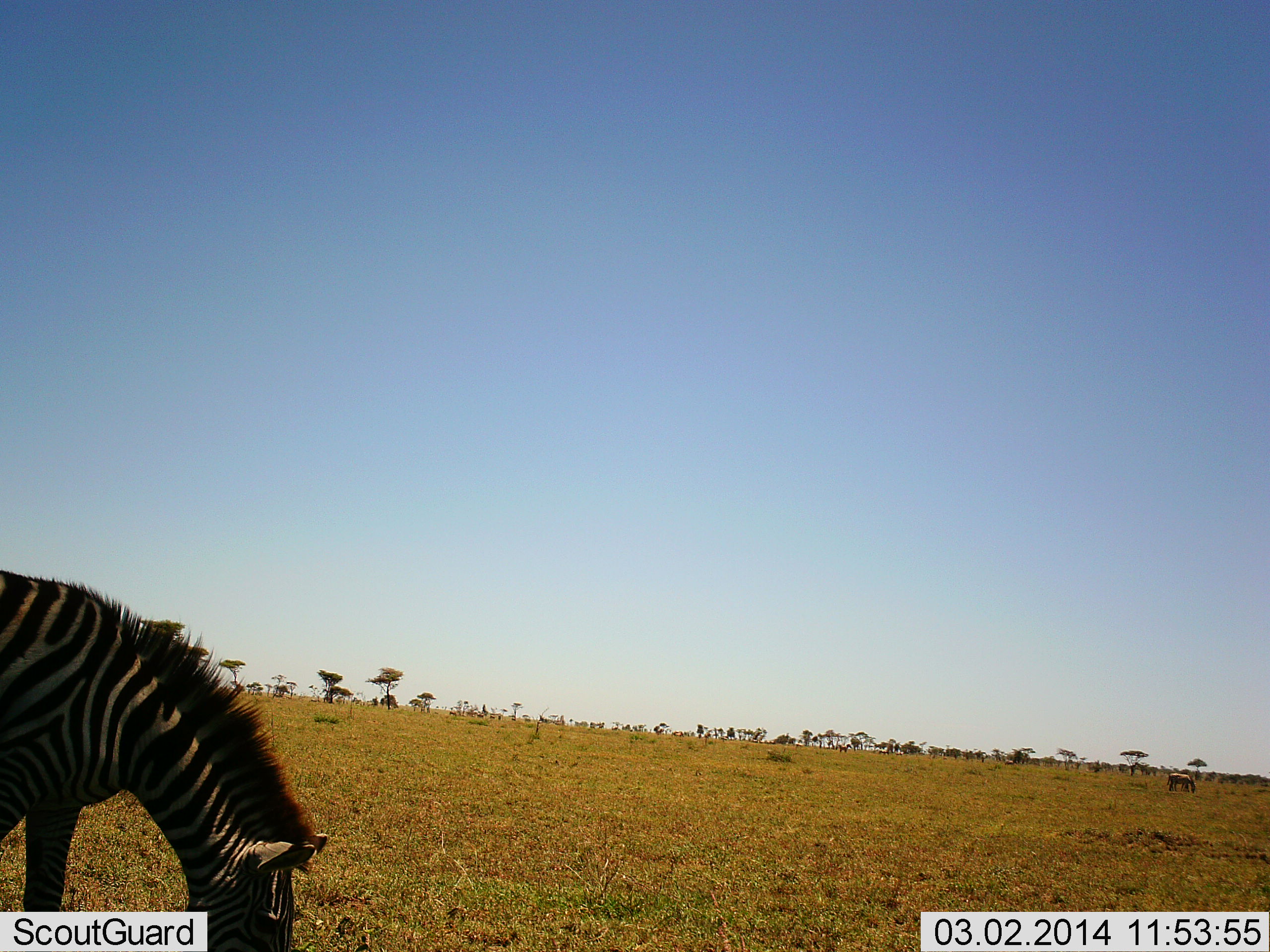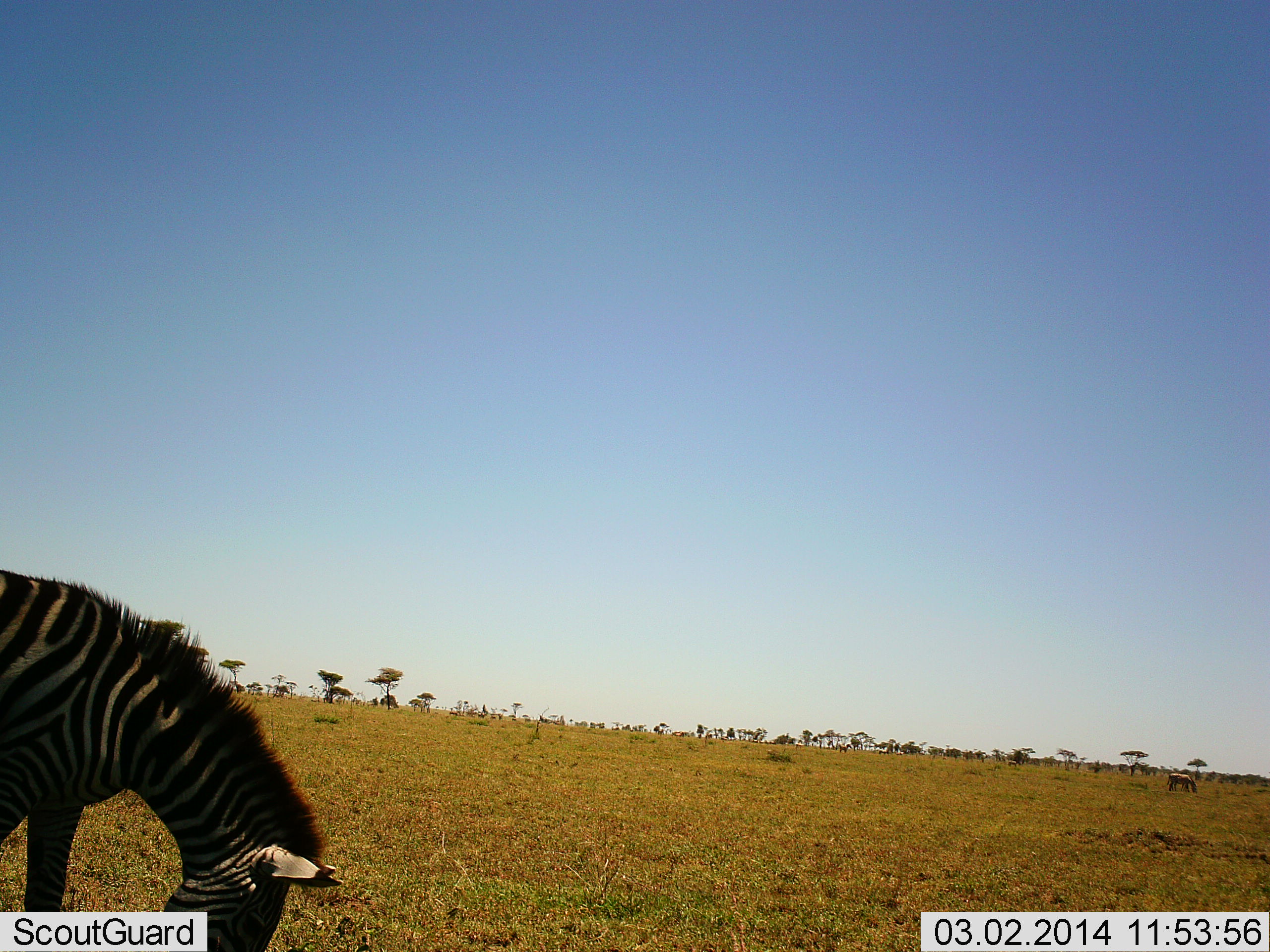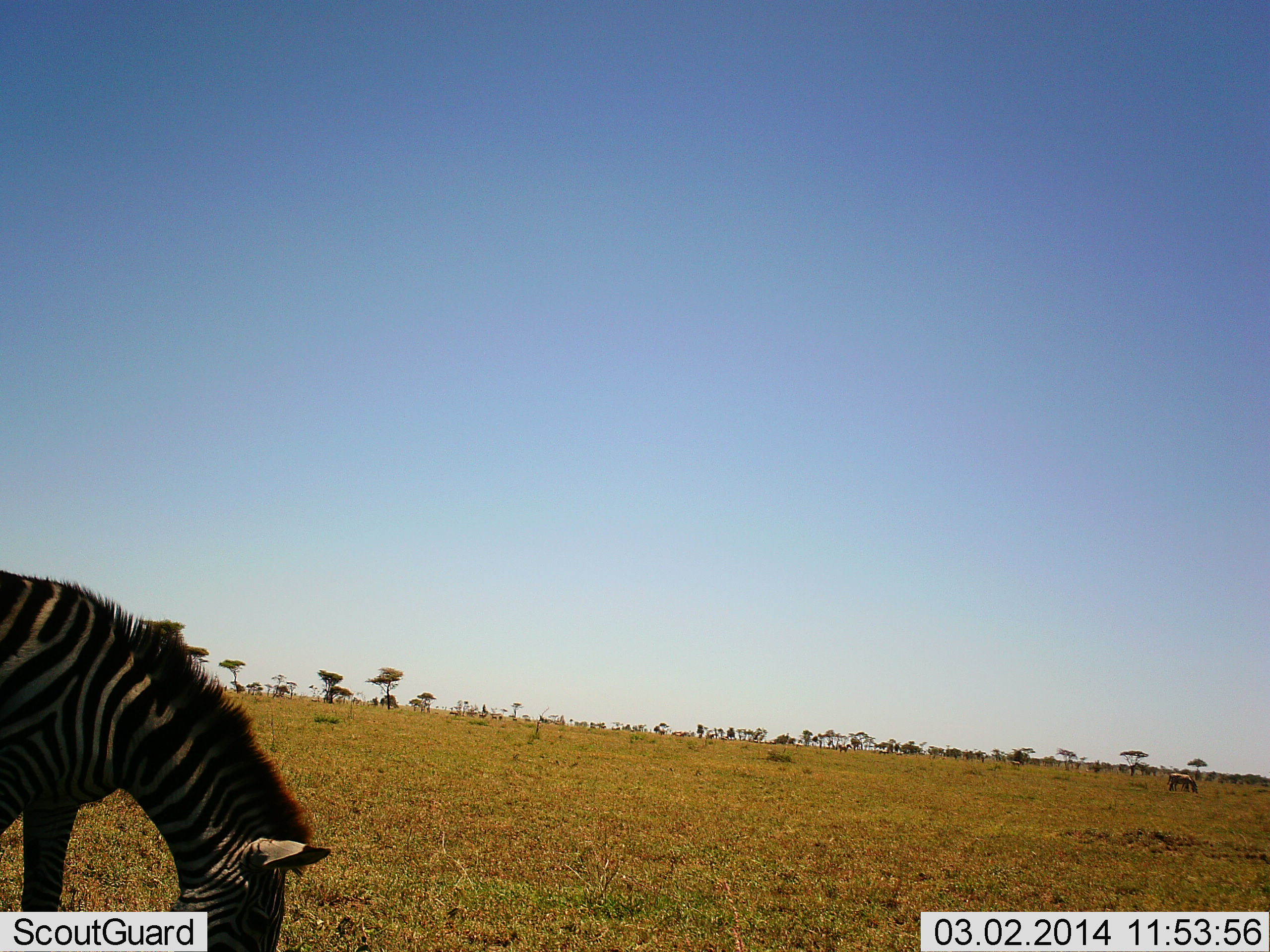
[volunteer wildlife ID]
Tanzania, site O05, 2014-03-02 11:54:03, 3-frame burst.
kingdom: Animalia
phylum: Chordata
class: Mammalia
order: Perissodactyla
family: Equidae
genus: Equus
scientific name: Equus quagga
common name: plains zebra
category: zebra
Zebra (plains zebra) (Equus quagga), count 2. Behavior (volunteer vote fractions): standing 30%, resting 0%, moving 10%, interacting 0%. Young present (vote fraction): 0%. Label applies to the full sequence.